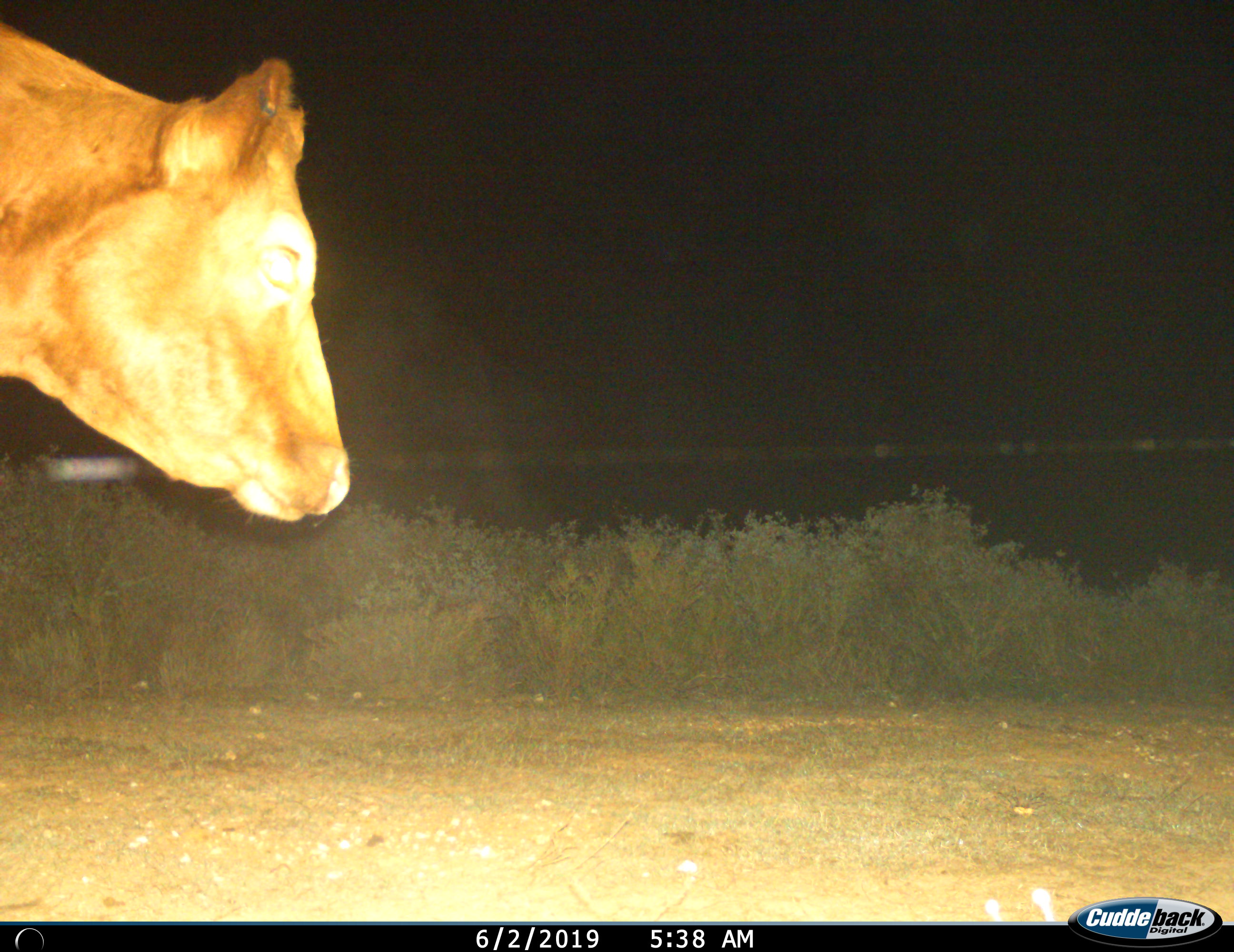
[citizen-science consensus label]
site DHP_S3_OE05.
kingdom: Animalia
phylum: Chordata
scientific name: Vertebrata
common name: domestic animal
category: domesticanimal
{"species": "domesticanimal (domestic animal) (Vertebrata)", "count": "1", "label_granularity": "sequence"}